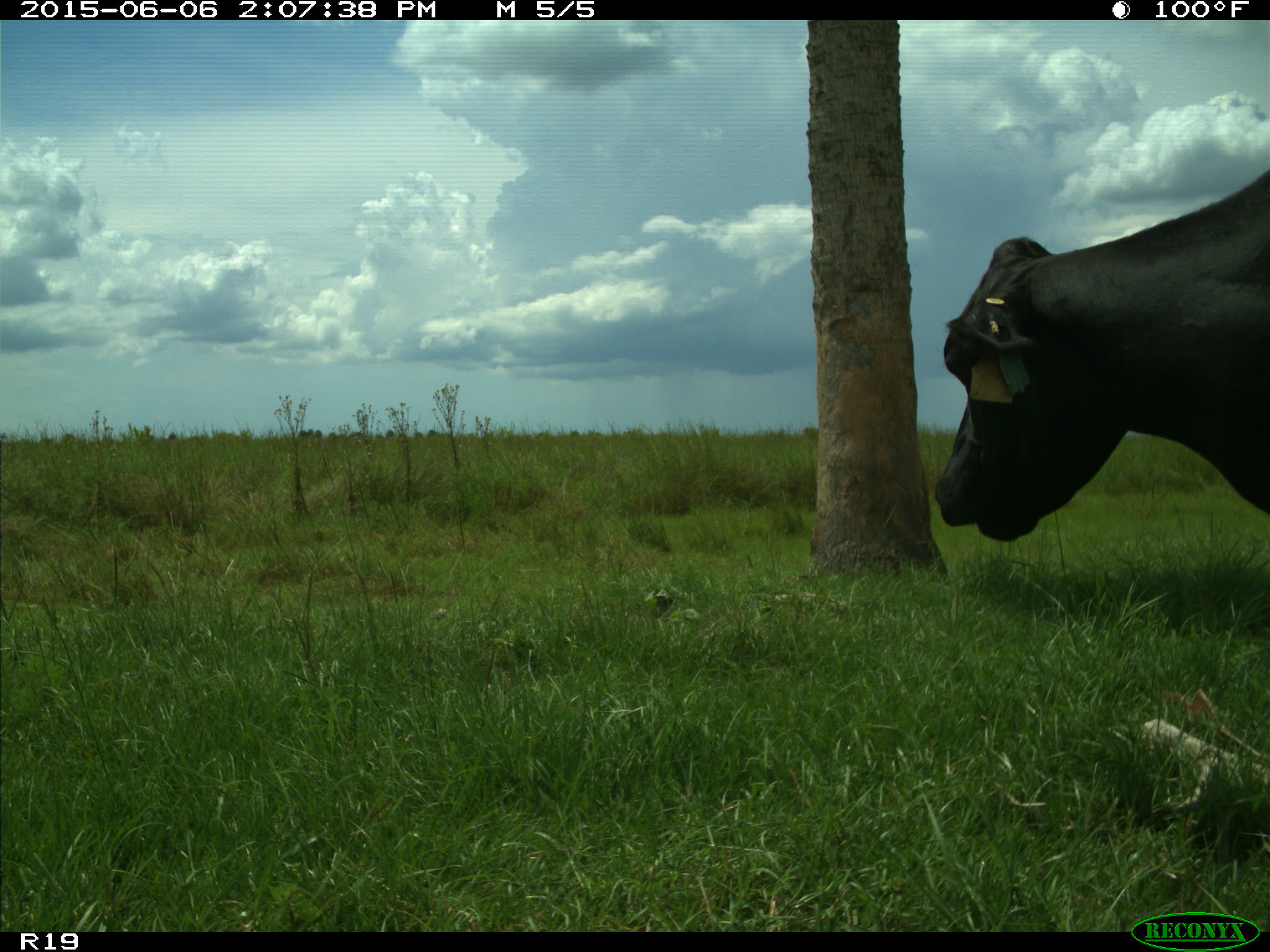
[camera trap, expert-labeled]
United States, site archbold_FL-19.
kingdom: Animalia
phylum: Chordata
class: Mammalia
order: Artiodactyla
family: Bovidae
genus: Bos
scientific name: Bos taurus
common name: domestic cow